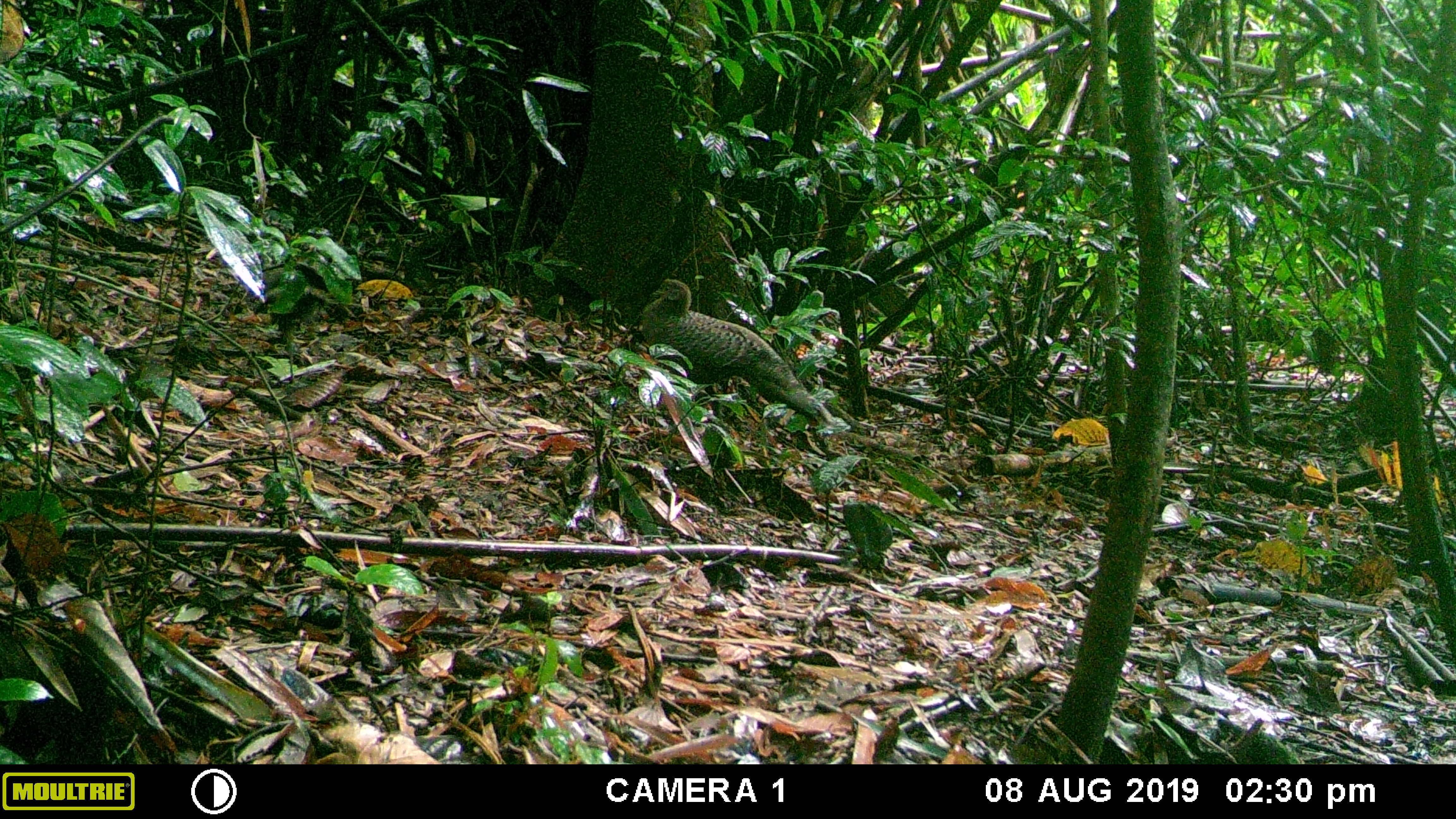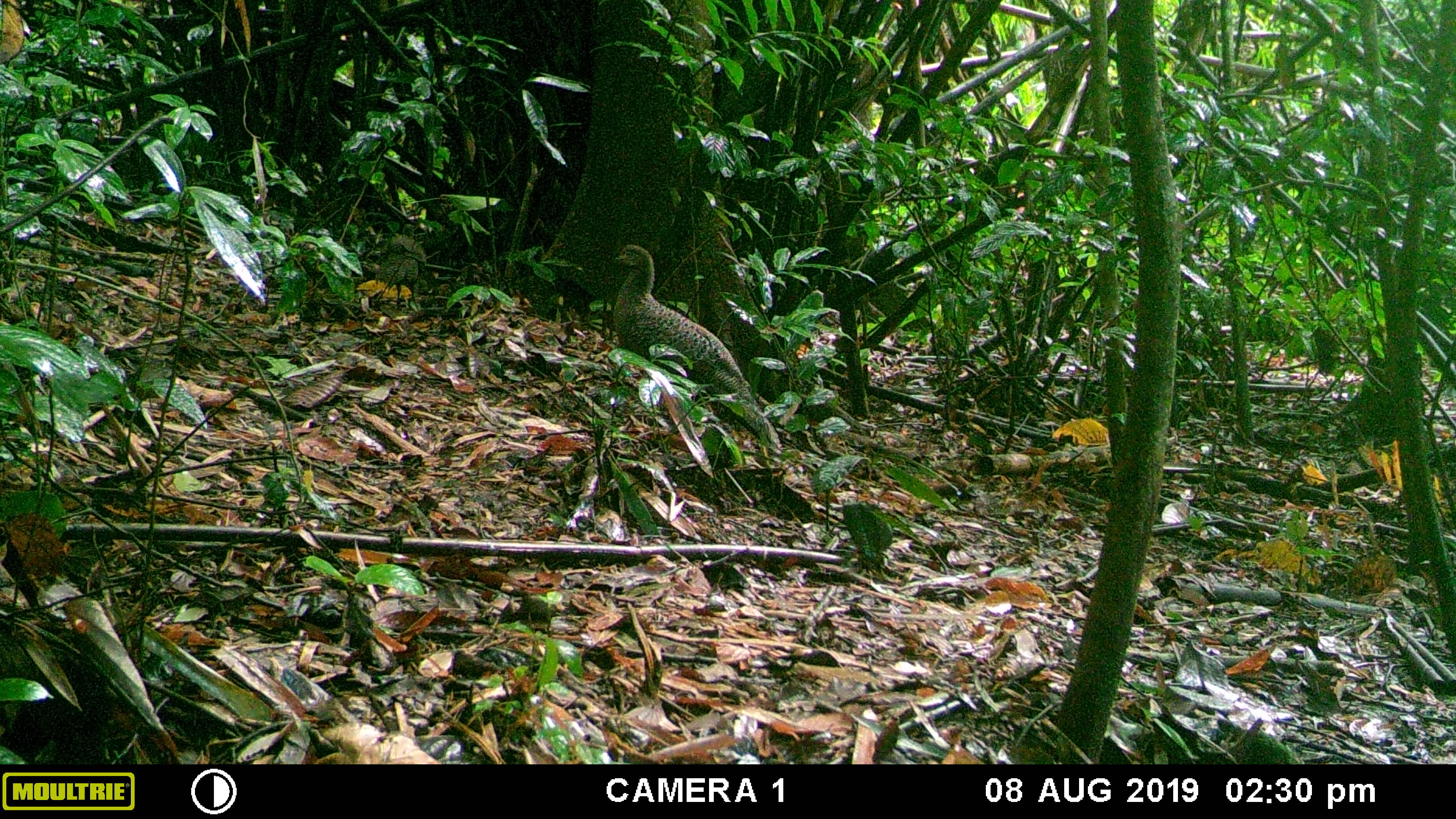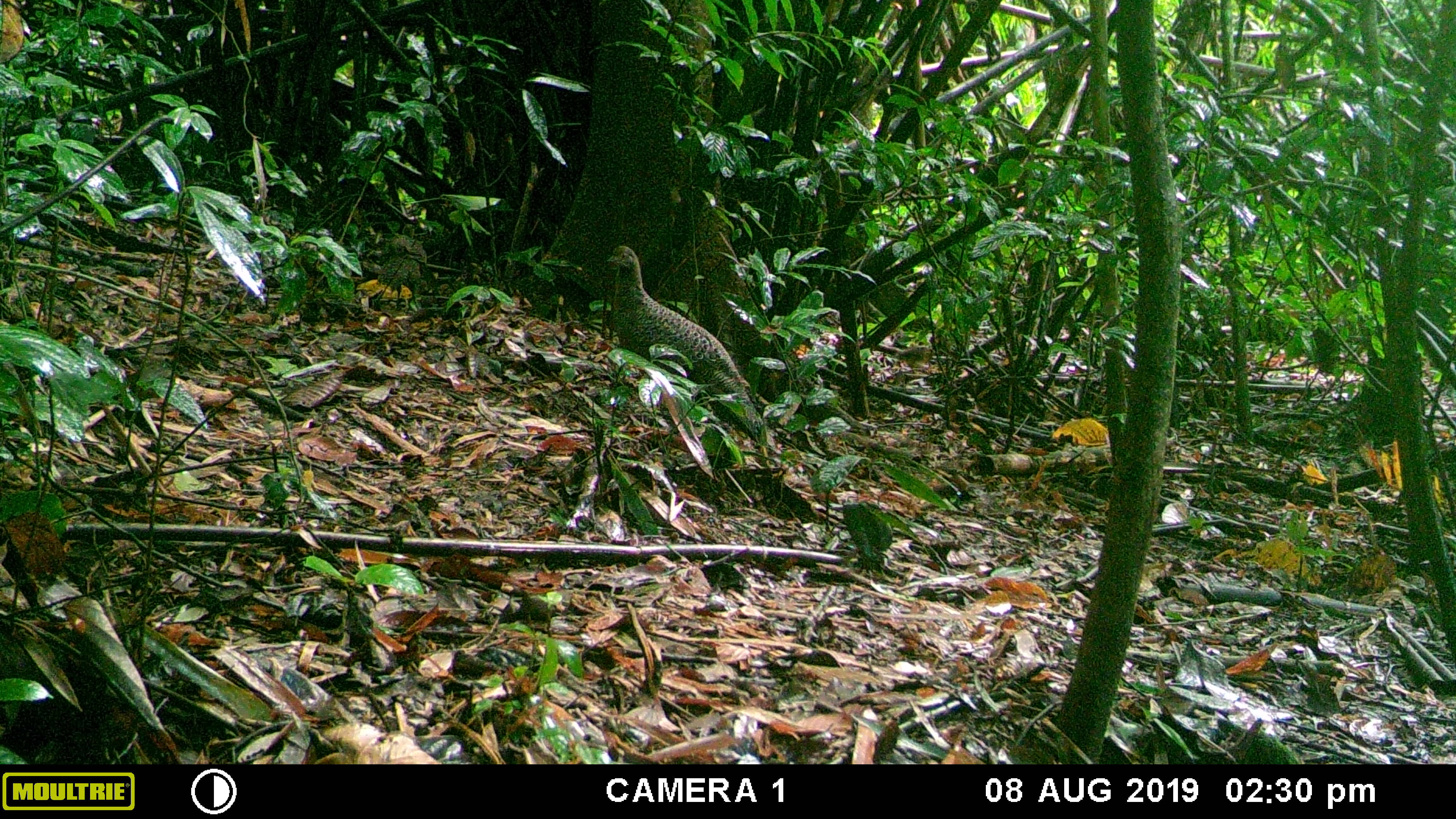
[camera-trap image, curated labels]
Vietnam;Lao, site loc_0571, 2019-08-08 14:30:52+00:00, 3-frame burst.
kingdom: Animalia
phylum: Chordata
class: Aves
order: Galliformes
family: Phasianidae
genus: Polyplectron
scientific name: Polyplectron bicalcaratum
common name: gray peacock-pheasant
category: grey peacock pheasant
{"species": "grey peacock pheasant (gray peacock-pheasant) (Polyplectron bicalcaratum)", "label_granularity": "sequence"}